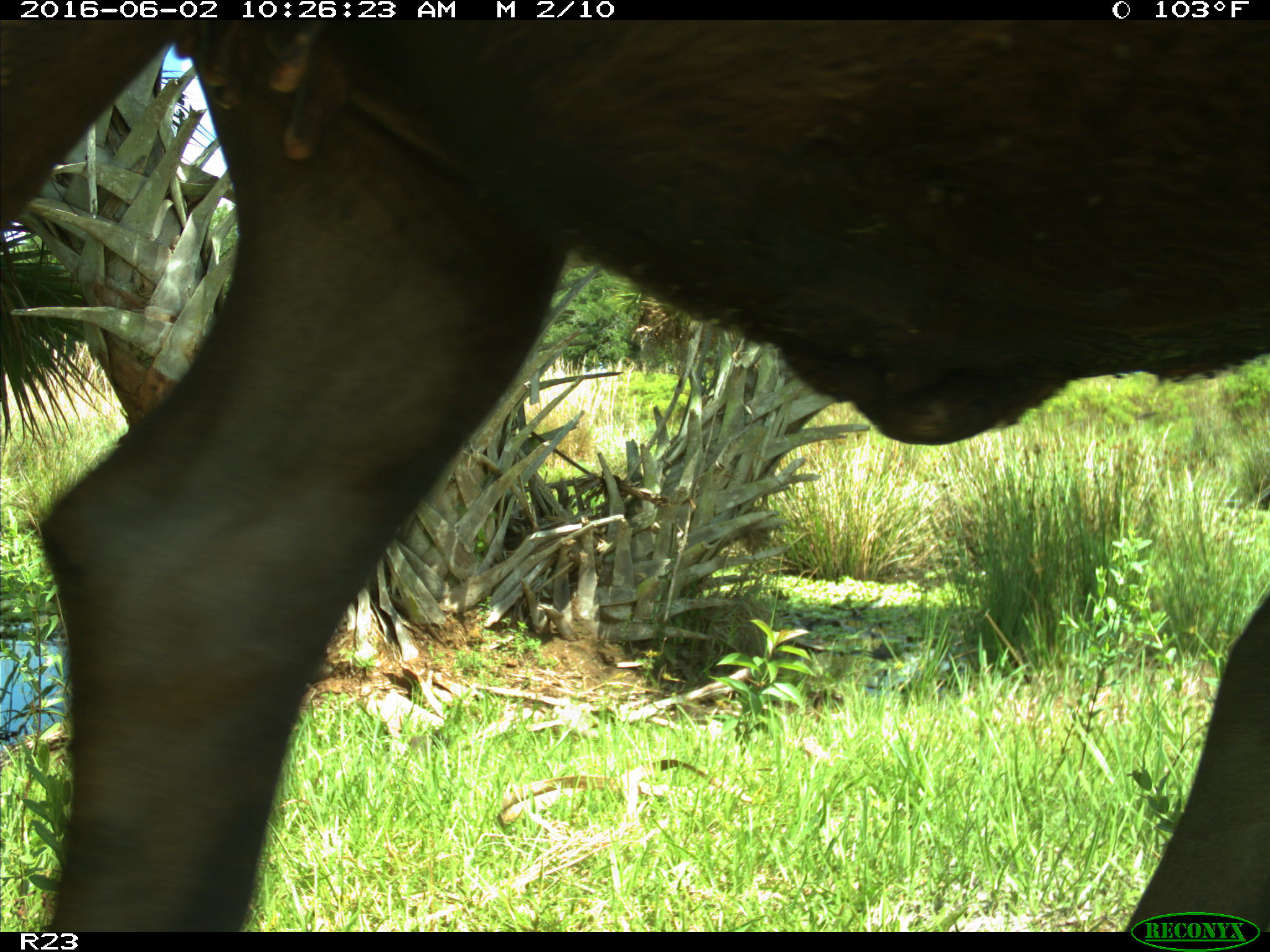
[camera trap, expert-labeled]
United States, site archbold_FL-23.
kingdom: Animalia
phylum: Chordata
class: Mammalia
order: Artiodactyla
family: Bovidae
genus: Bos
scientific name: Bos taurus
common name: domestic cow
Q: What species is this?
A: Bos taurus (domestic cow).